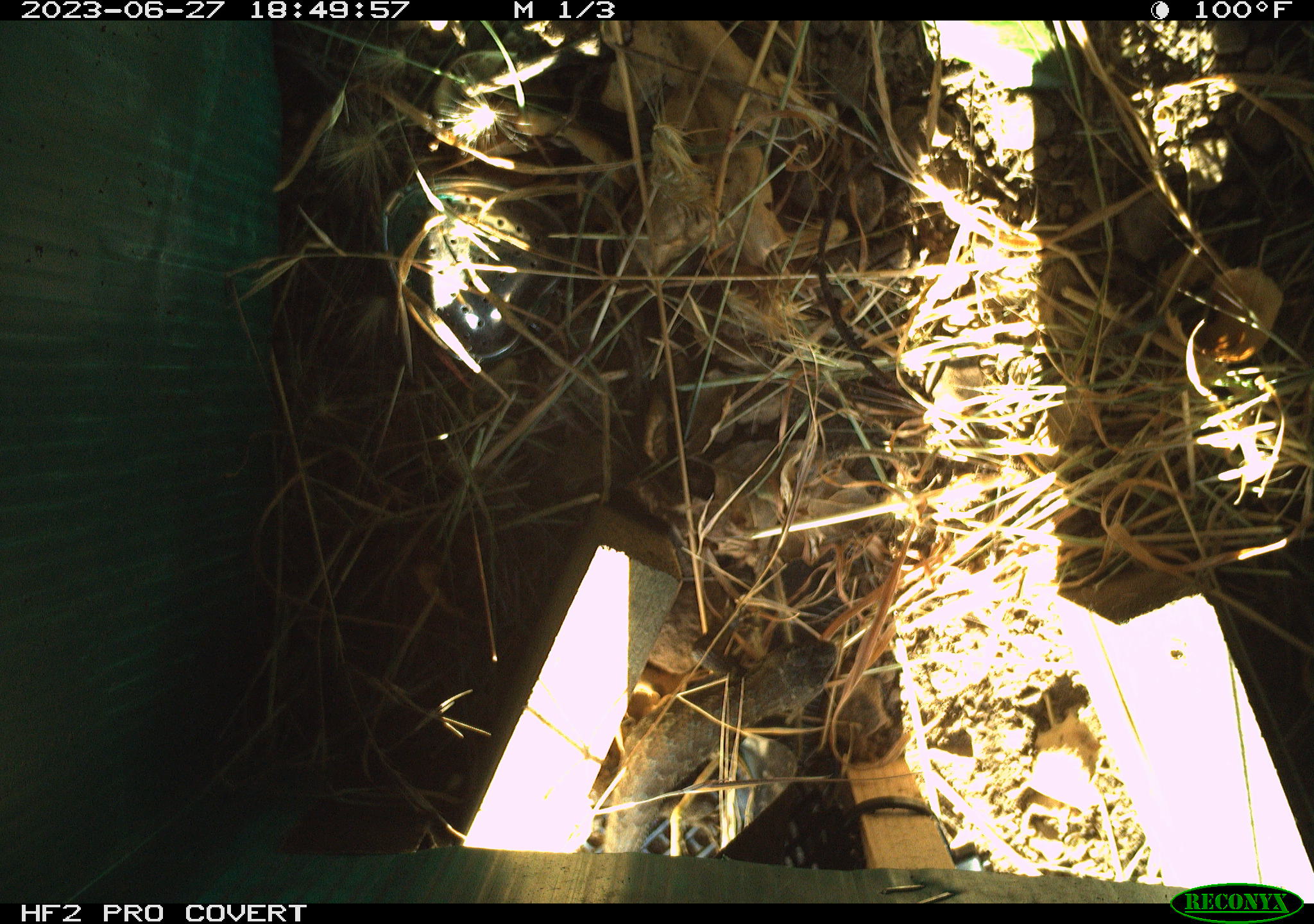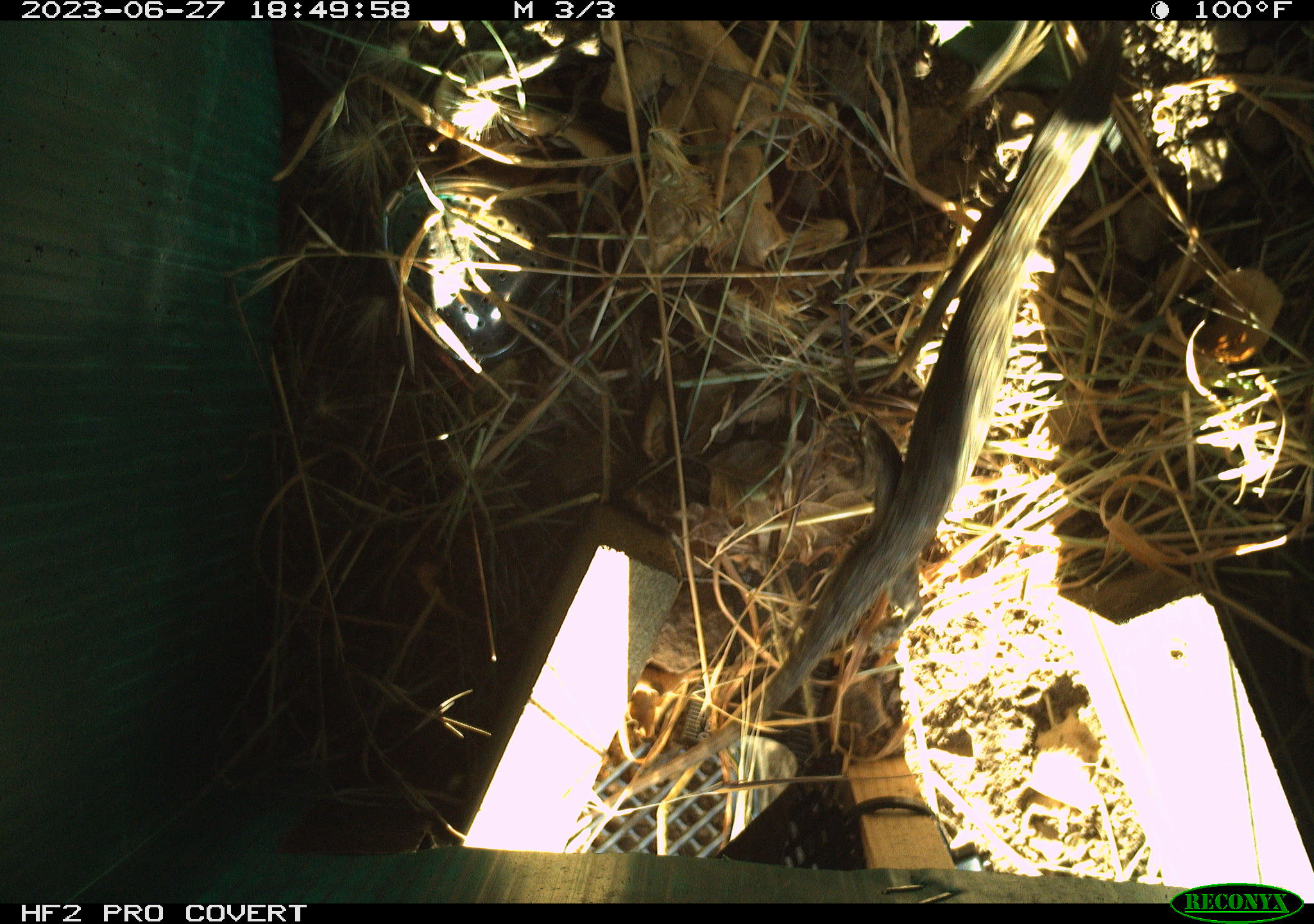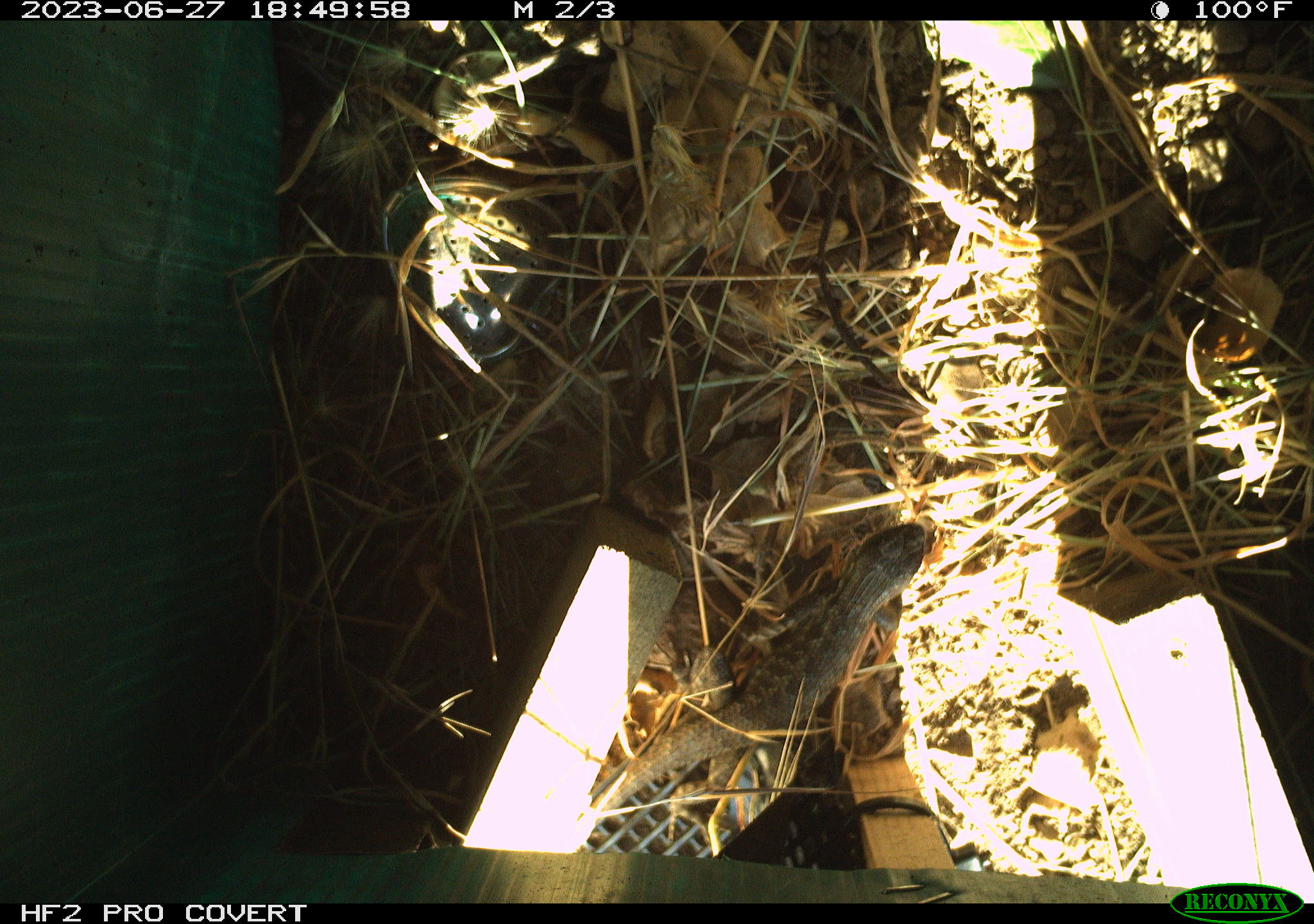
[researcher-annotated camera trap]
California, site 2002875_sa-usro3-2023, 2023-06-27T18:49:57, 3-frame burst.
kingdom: Animalia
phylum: Chordata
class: Reptilia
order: Squamata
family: Phrynosomatidae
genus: Sceloporus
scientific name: Sceloporus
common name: spiny lizards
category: sceloporus species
Sceloporus species (spiny lizards) (Sceloporus).